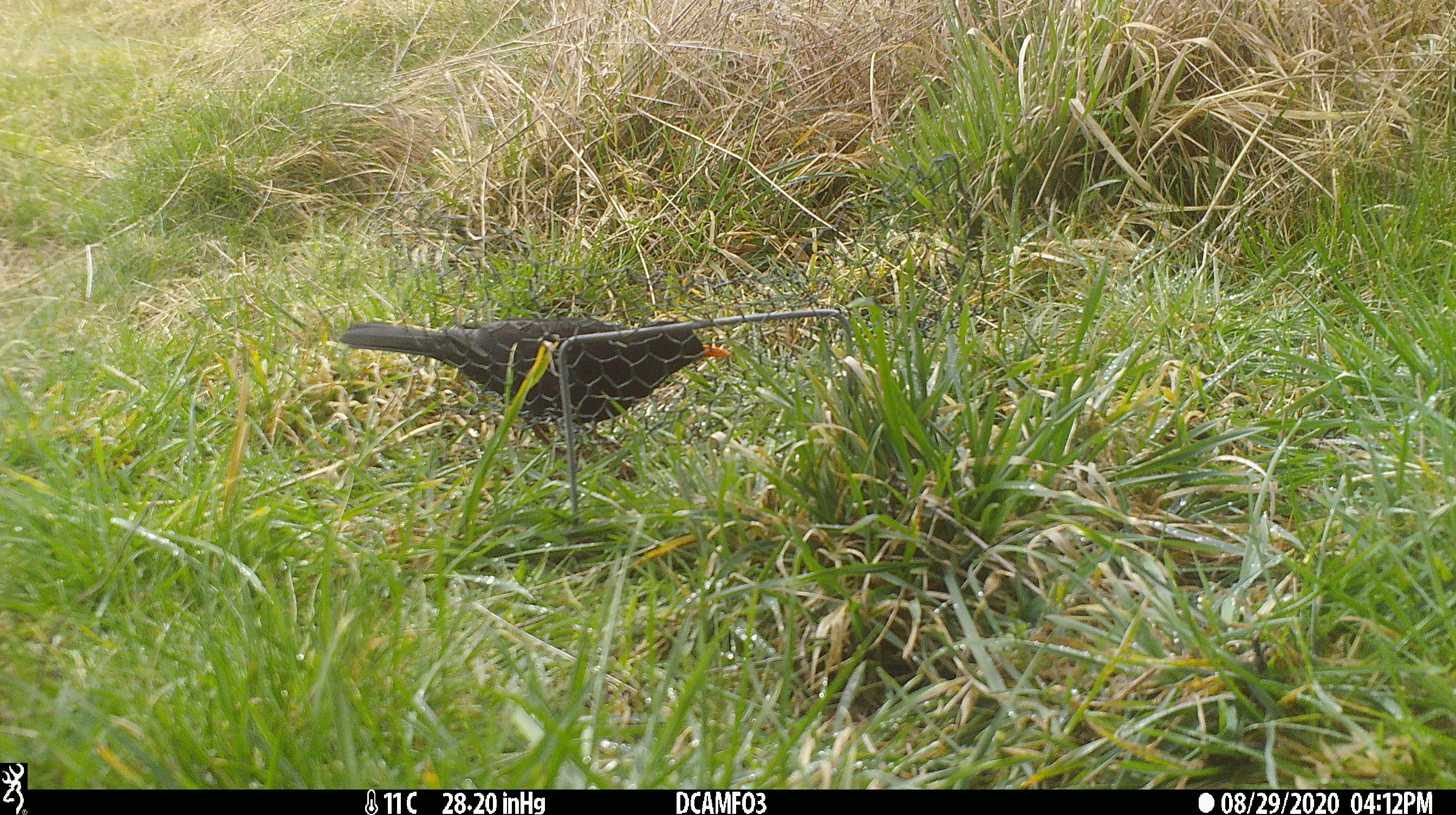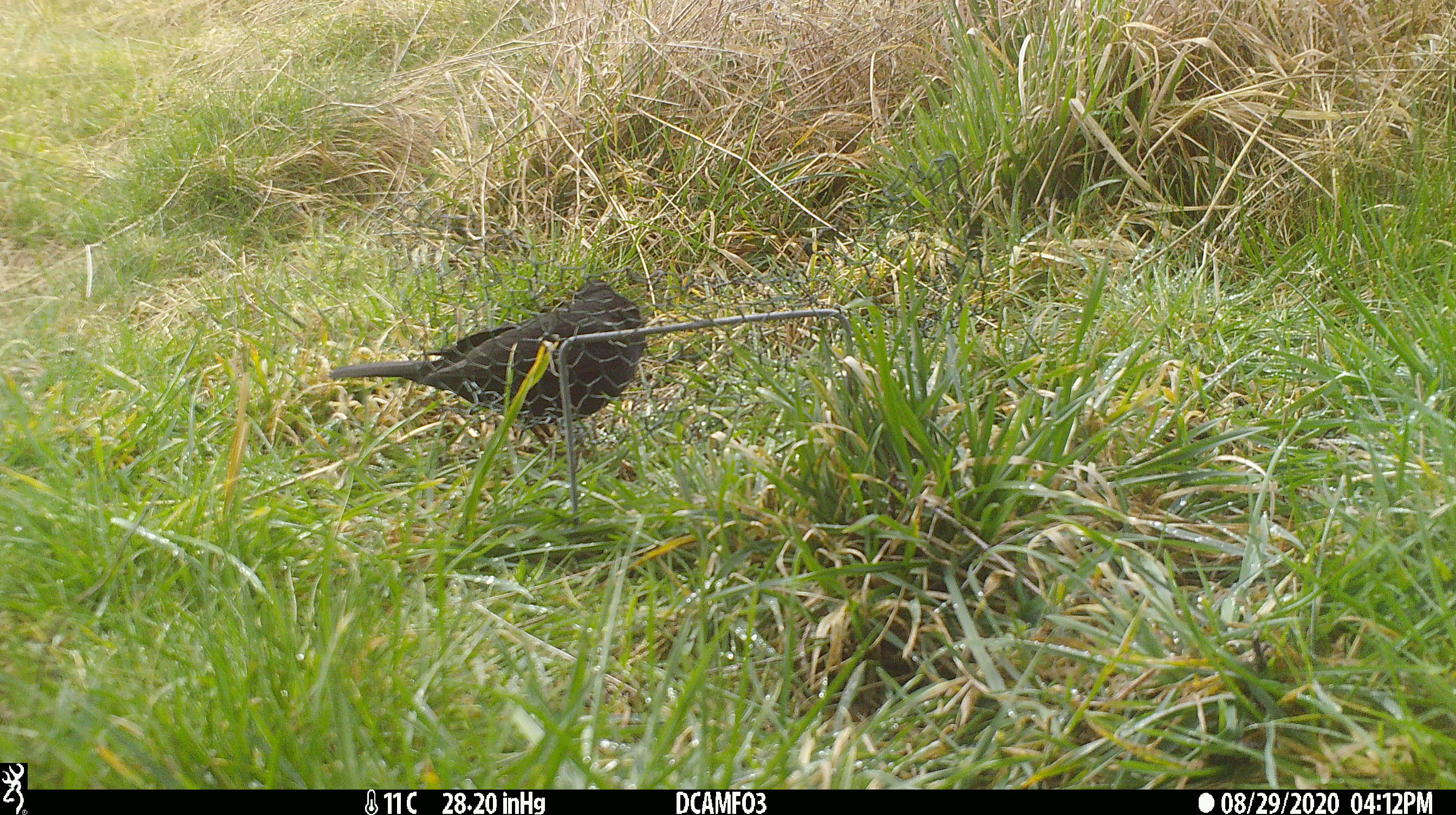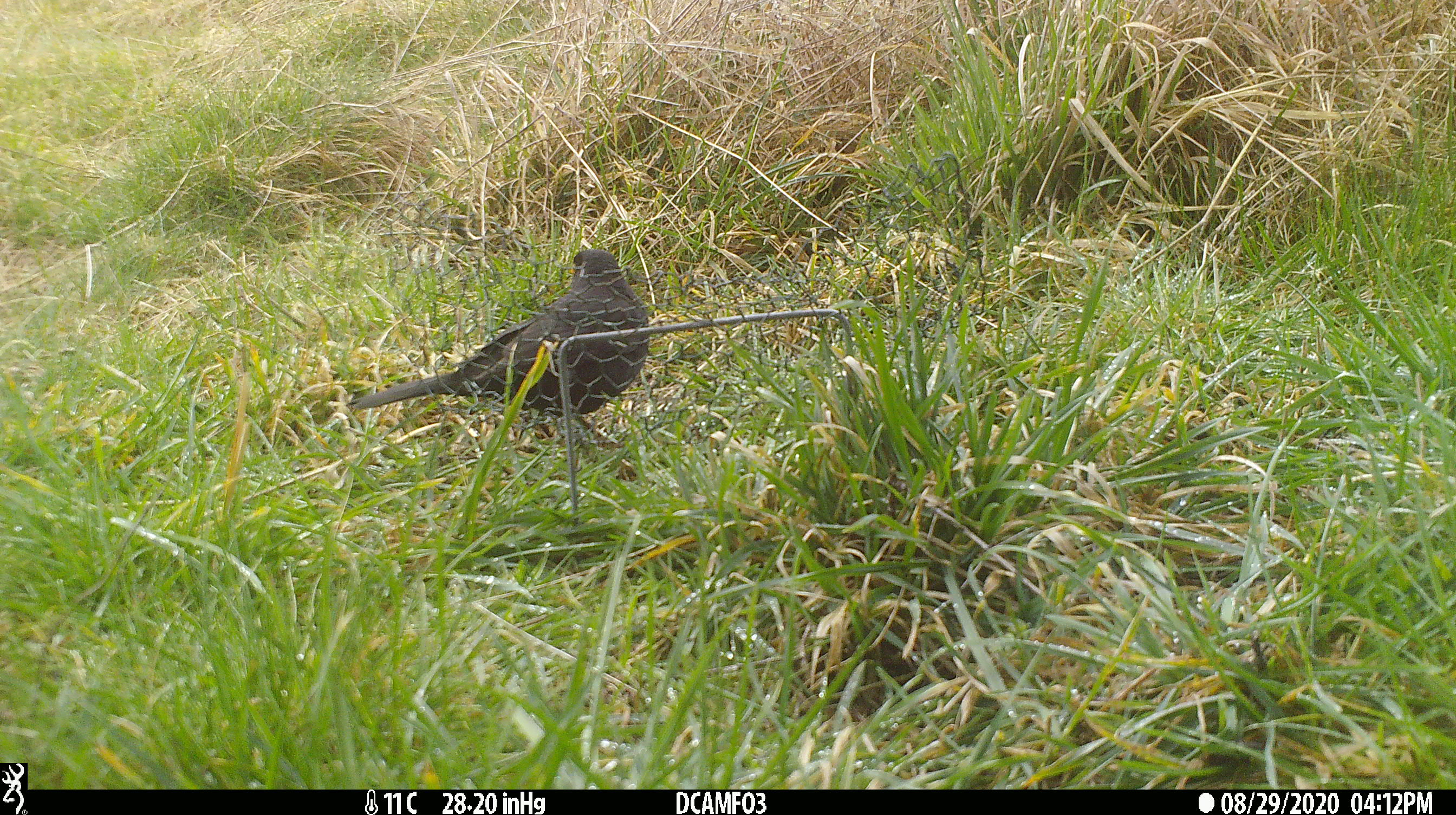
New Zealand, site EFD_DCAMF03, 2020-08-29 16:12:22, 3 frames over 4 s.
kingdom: Animalia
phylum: Chordata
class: Aves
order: Passeriformes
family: Turdidae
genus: Turdus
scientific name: Turdus merula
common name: eurasian blackbird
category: blackbird